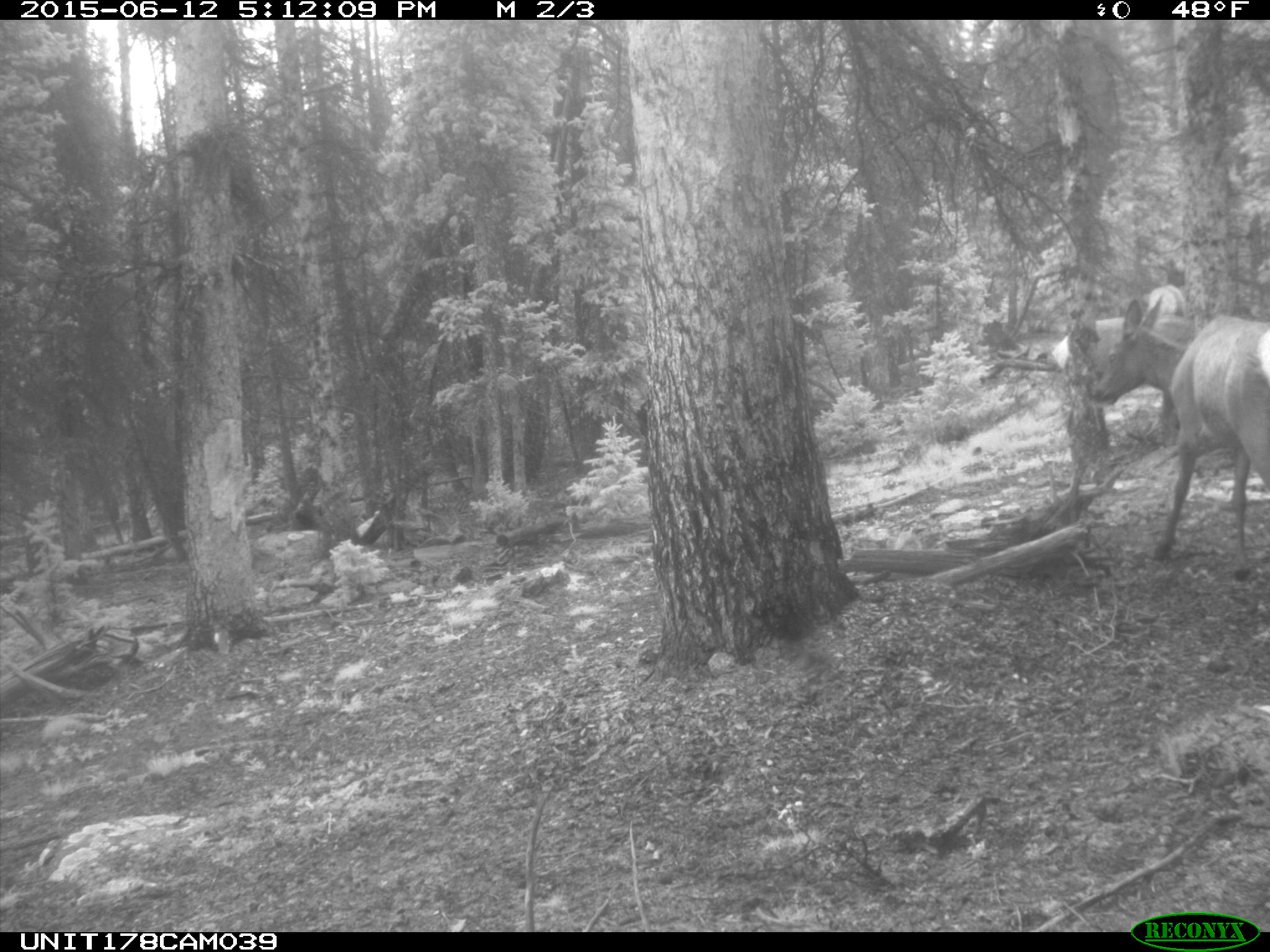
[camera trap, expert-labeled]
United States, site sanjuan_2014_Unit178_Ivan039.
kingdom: Animalia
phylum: Chordata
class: Mammalia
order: Artiodactyla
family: Cervidae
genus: Cervus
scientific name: Cervus elaphus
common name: red deer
Cervus elaphus (red deer).